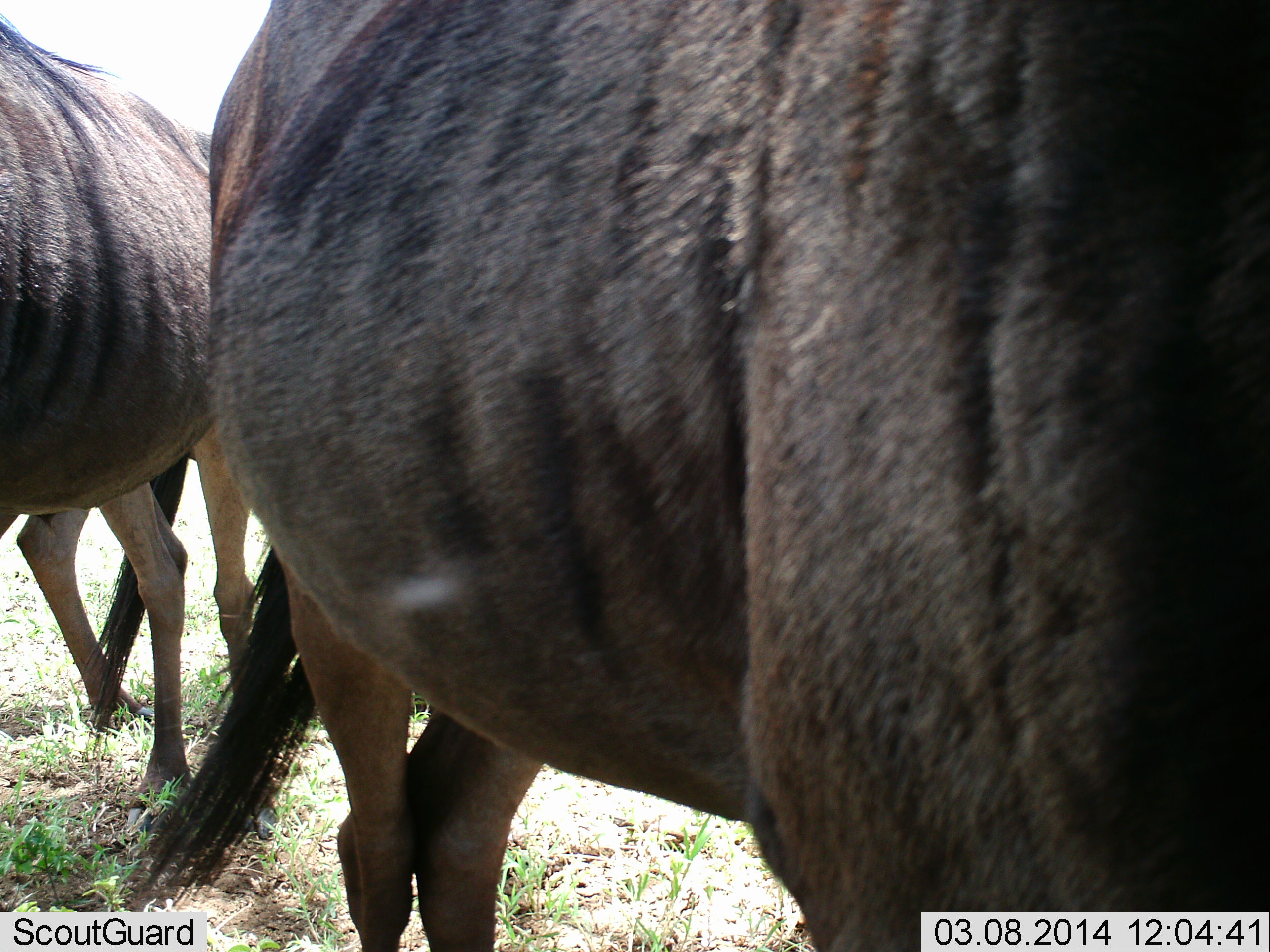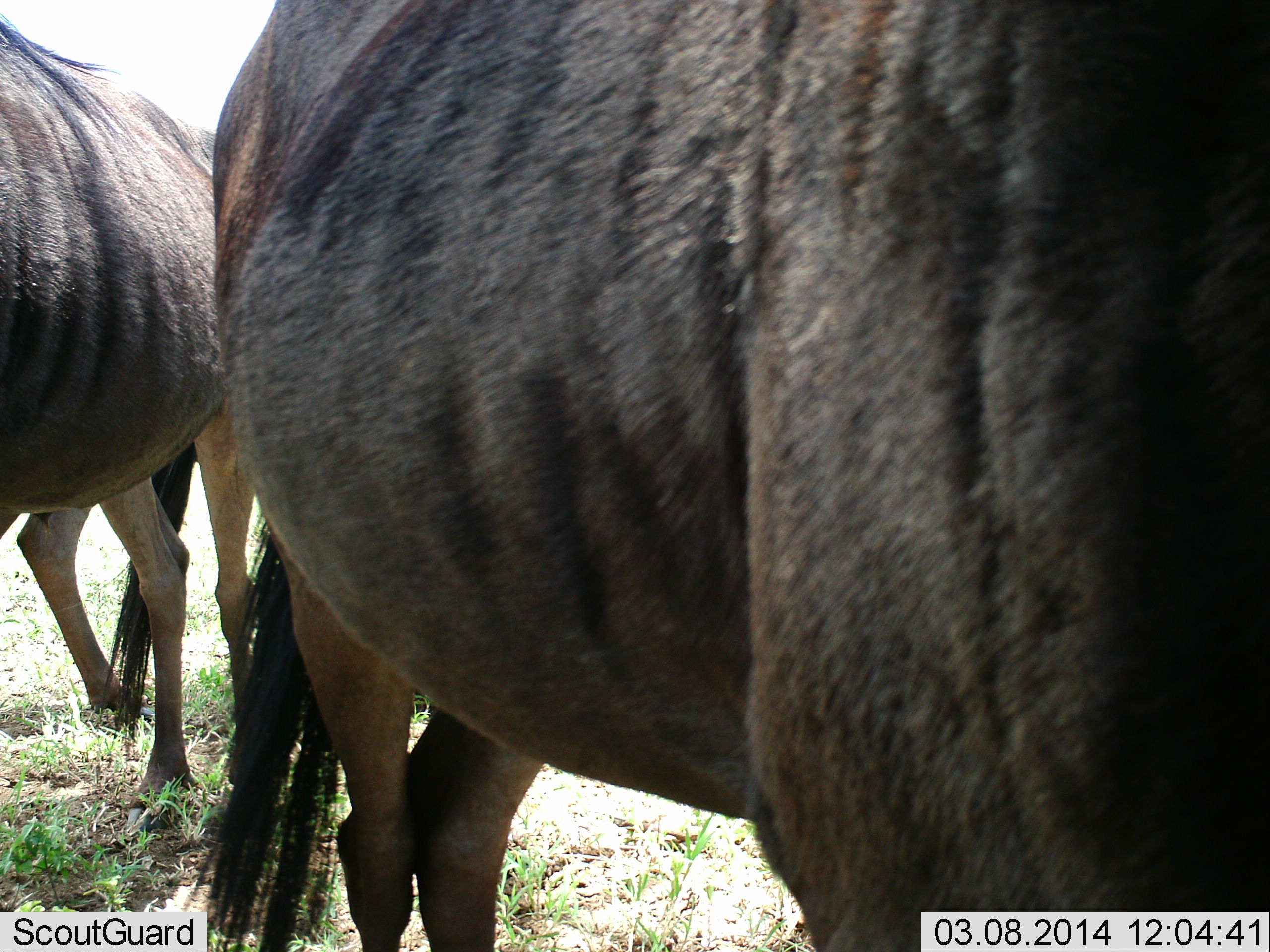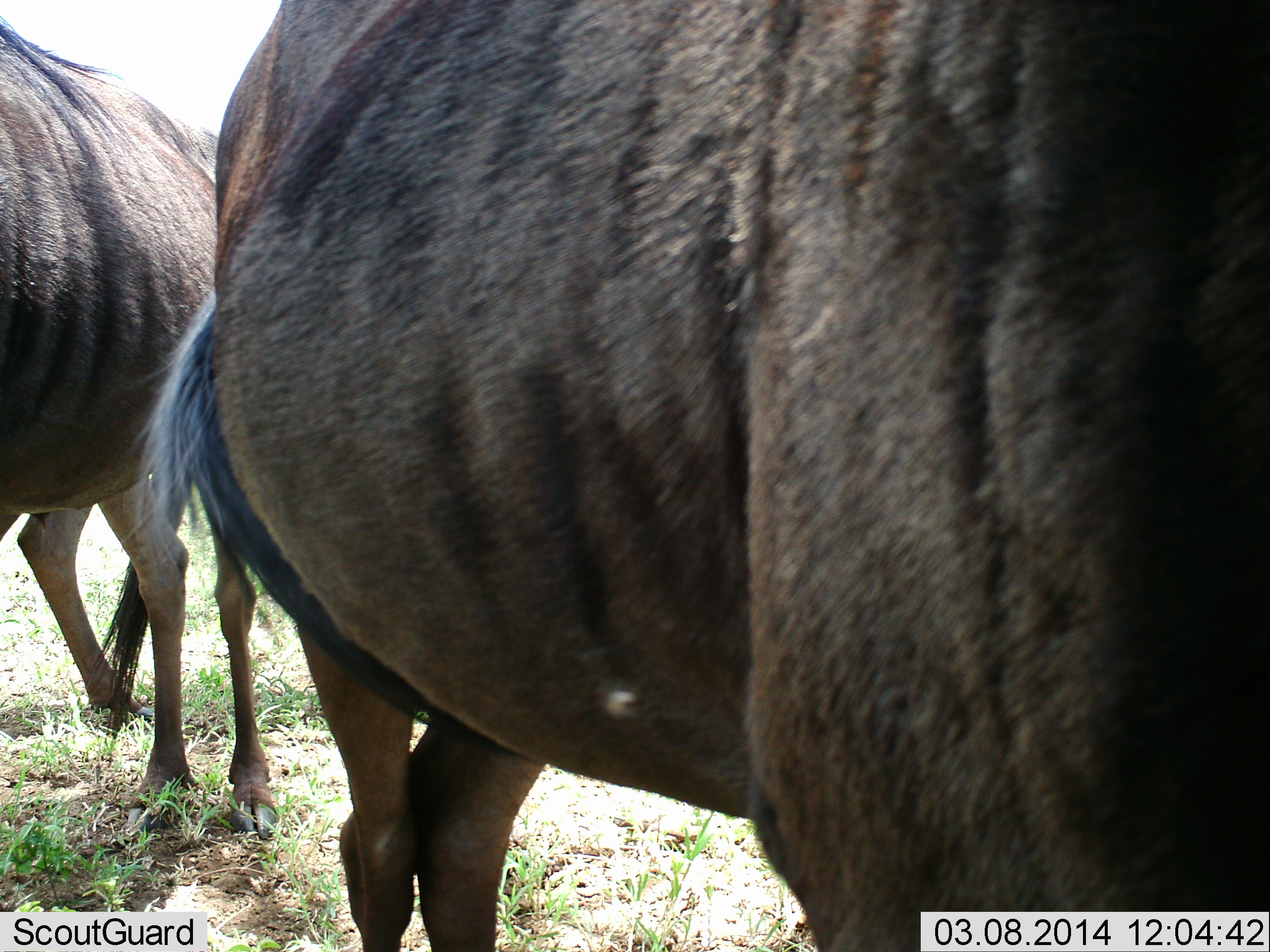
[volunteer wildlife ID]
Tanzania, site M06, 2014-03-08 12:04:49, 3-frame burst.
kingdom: Animalia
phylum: Chordata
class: Mammalia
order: Artiodactyla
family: Bovidae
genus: Connochaetes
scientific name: Connochaetes taurinus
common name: blue wildebeest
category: wildebeest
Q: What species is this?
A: Wildebeest (blue wildebeest) (Connochaetes taurinus).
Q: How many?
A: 2.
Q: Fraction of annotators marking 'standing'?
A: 100%.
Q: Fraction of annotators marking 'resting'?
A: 0%.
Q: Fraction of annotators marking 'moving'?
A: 0%.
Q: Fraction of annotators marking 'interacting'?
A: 0%.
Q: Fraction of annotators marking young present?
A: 0%.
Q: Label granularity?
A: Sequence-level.